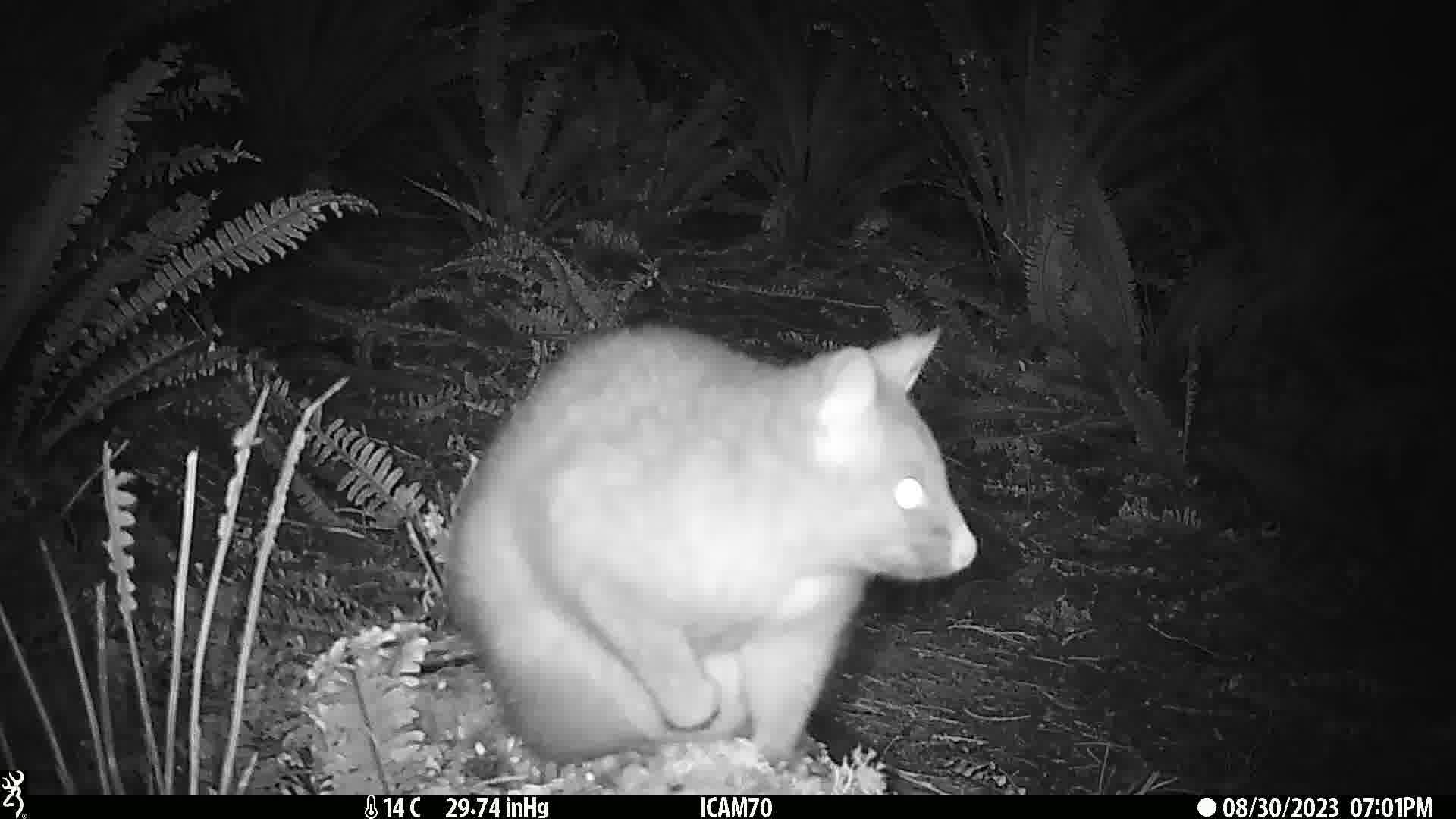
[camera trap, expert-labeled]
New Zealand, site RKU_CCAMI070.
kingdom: Animalia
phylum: Chordata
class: Mammalia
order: Diprotodontia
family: Phalangeridae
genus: Trichosurus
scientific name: Trichosurus vulpecula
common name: common brushtail possum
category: possum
Possum (common brushtail possum) (Trichosurus vulpecula).